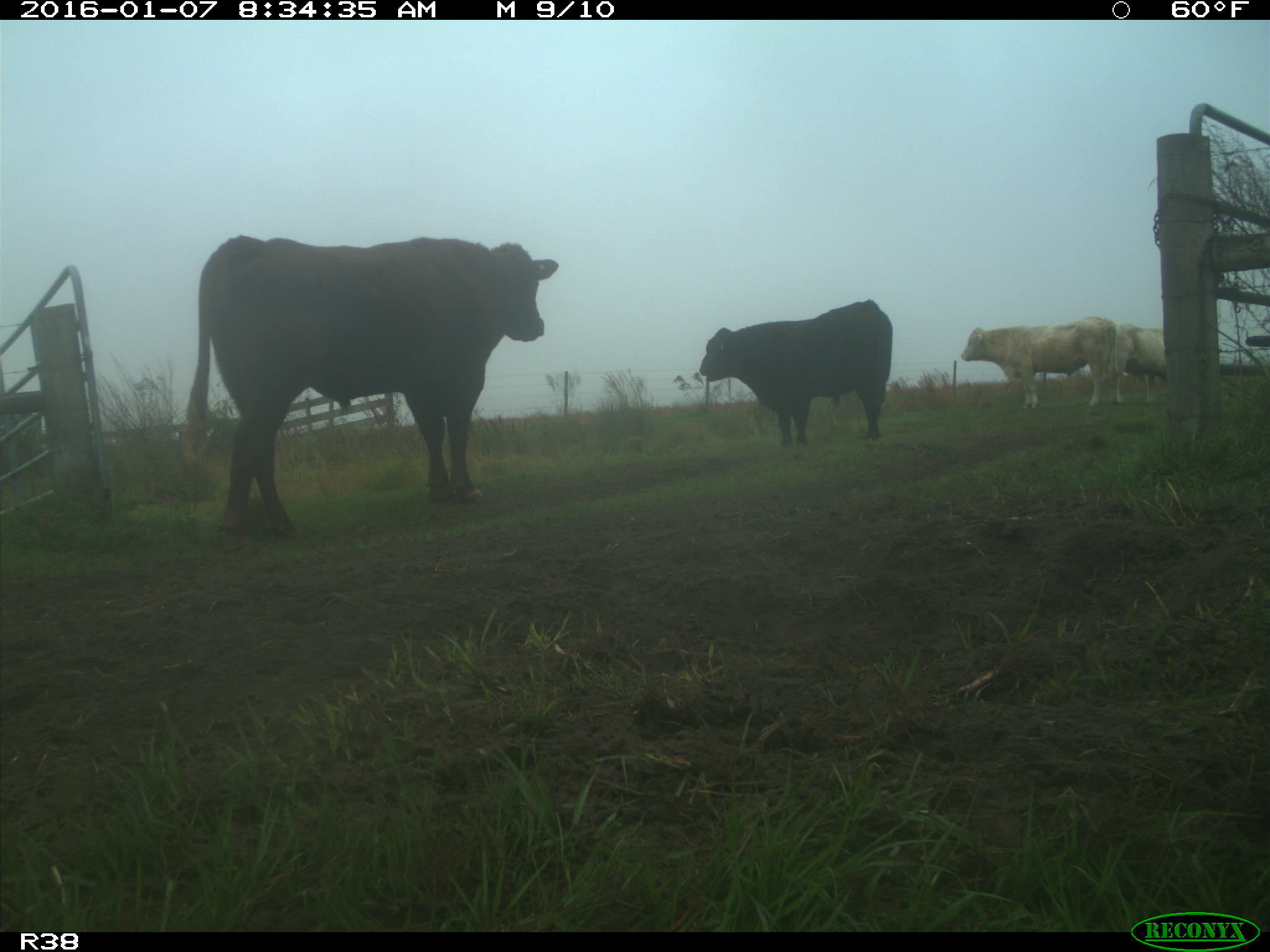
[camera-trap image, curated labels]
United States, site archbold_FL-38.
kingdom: Animalia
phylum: Chordata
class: Mammalia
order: Artiodactyla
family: Bovidae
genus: Bos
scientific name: Bos taurus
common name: domestic cow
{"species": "Bos taurus (domestic cow)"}